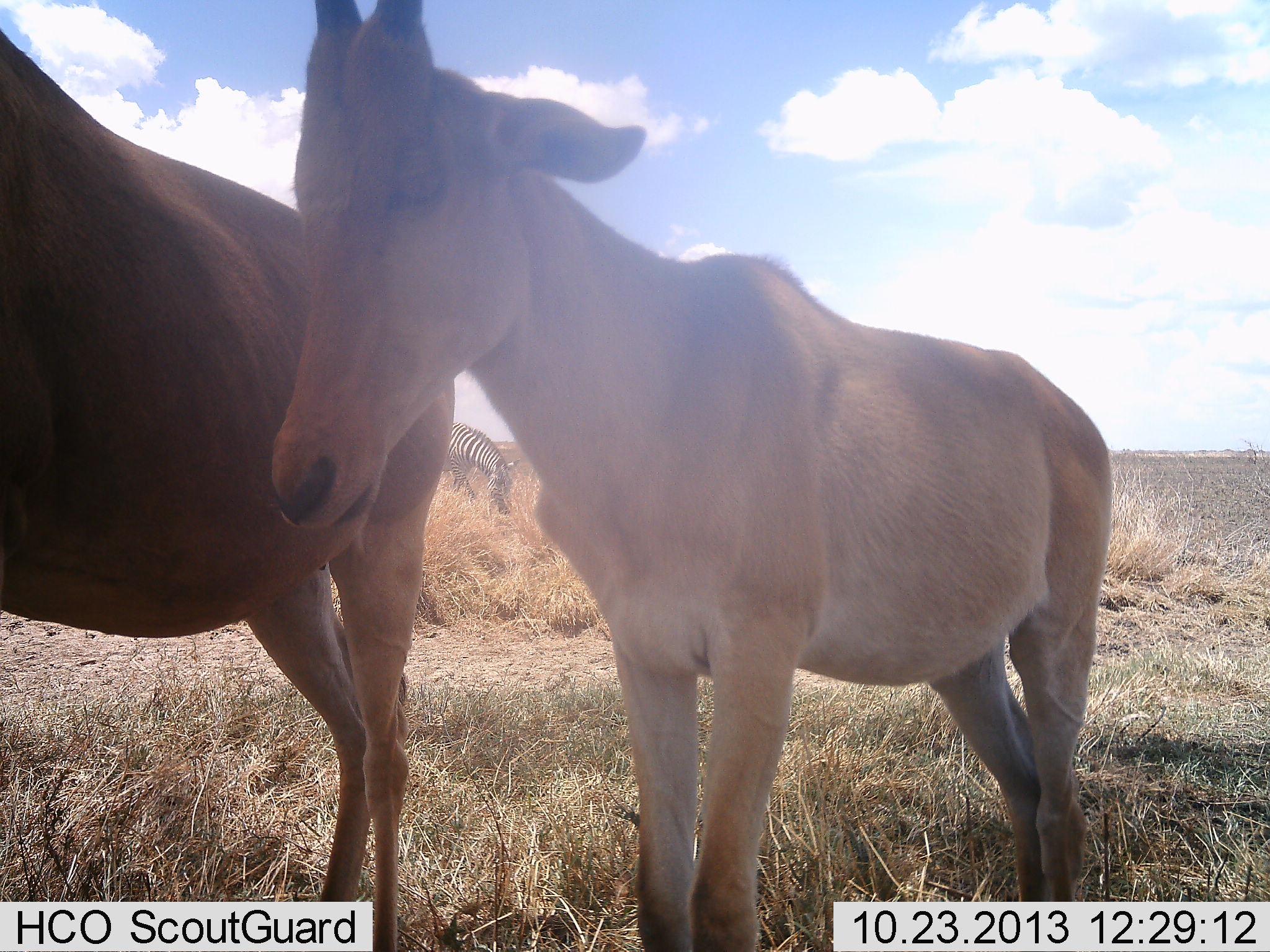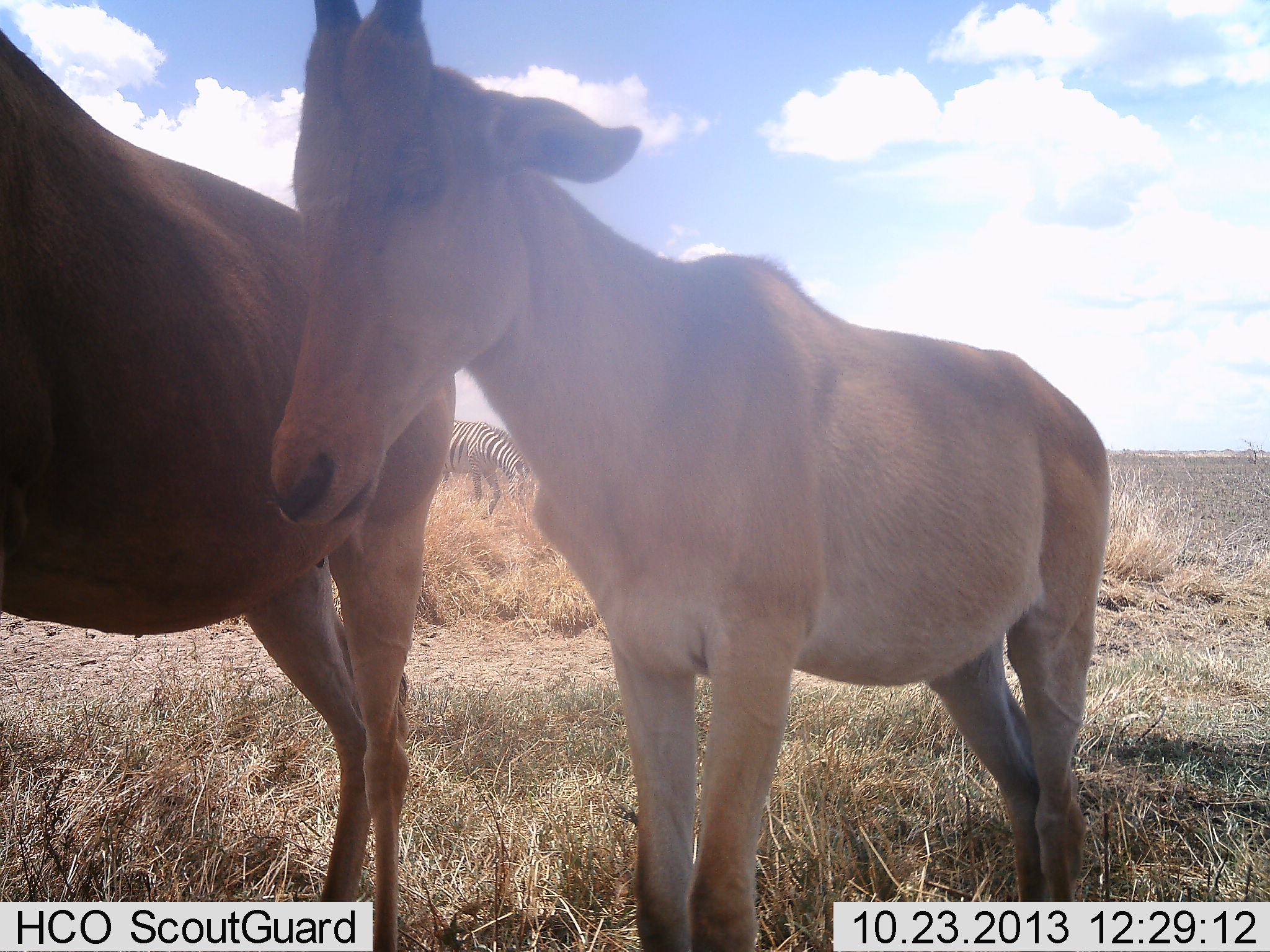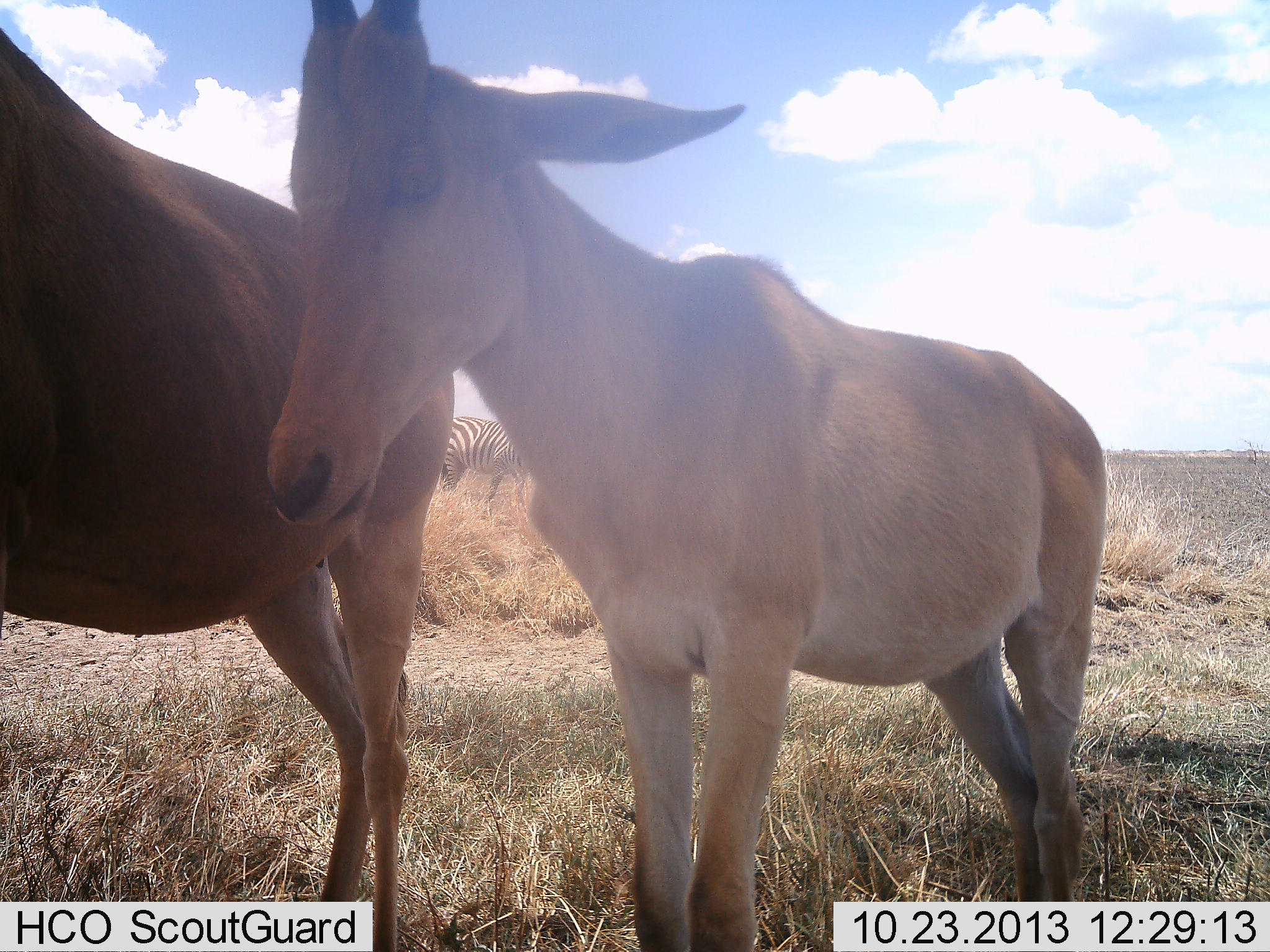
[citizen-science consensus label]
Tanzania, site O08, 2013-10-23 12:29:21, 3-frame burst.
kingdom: Animalia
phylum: Chordata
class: Mammalia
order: Artiodactyla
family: Bovidae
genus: Alcelaphus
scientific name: Alcelaphus buselaphus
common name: hartebeest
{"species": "hartebeest (Alcelaphus buselaphus)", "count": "2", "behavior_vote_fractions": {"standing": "100%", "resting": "0%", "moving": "0%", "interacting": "0%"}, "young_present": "47%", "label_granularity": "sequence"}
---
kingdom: Animalia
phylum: Chordata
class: Mammalia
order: Perissodactyla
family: Equidae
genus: Equus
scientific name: Equus quagga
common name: plains zebra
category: zebra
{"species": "zebra (plains zebra) (Equus quagga)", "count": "1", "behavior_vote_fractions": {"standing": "18%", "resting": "0%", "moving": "50%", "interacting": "0%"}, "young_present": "0%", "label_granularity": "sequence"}